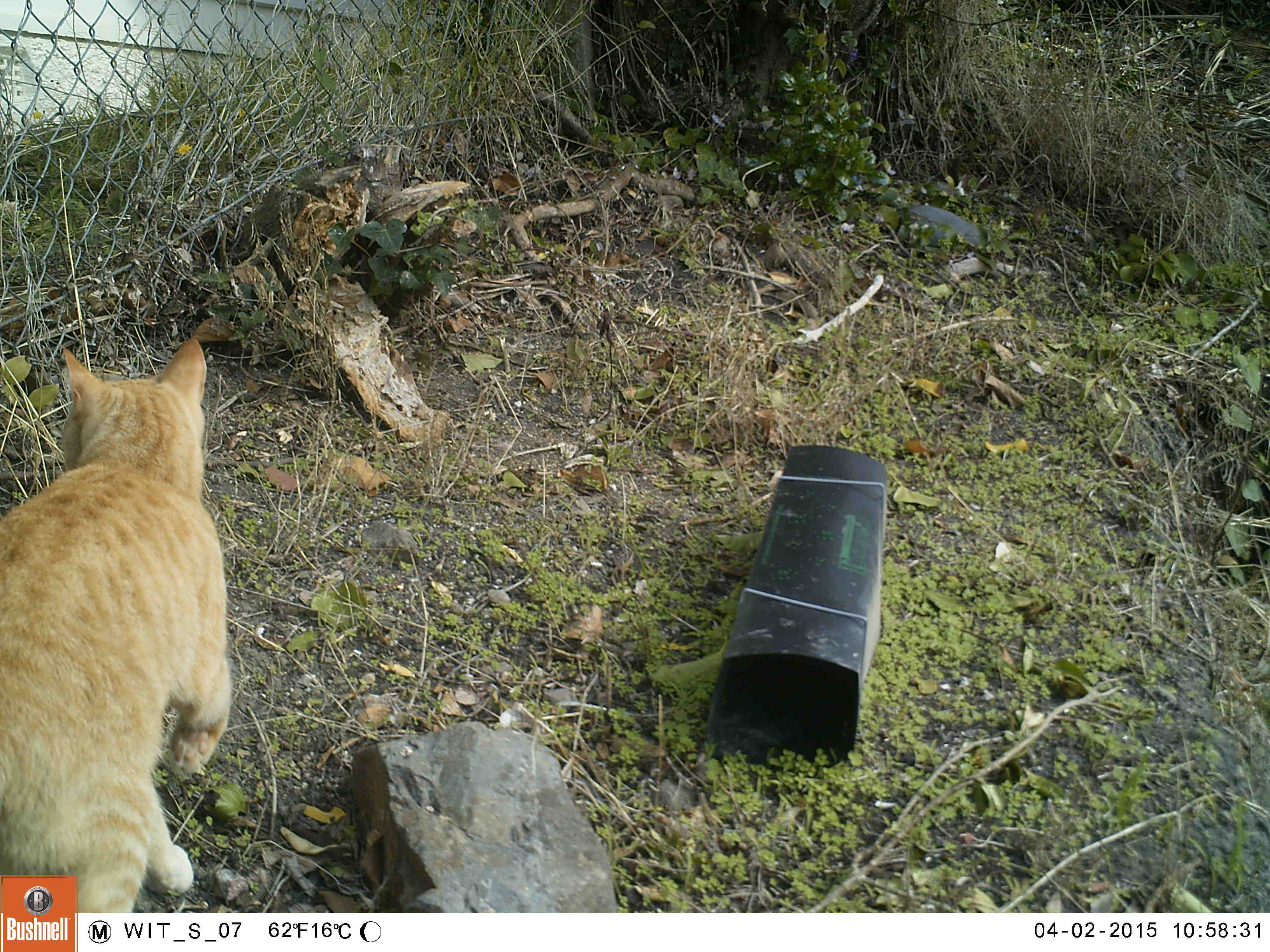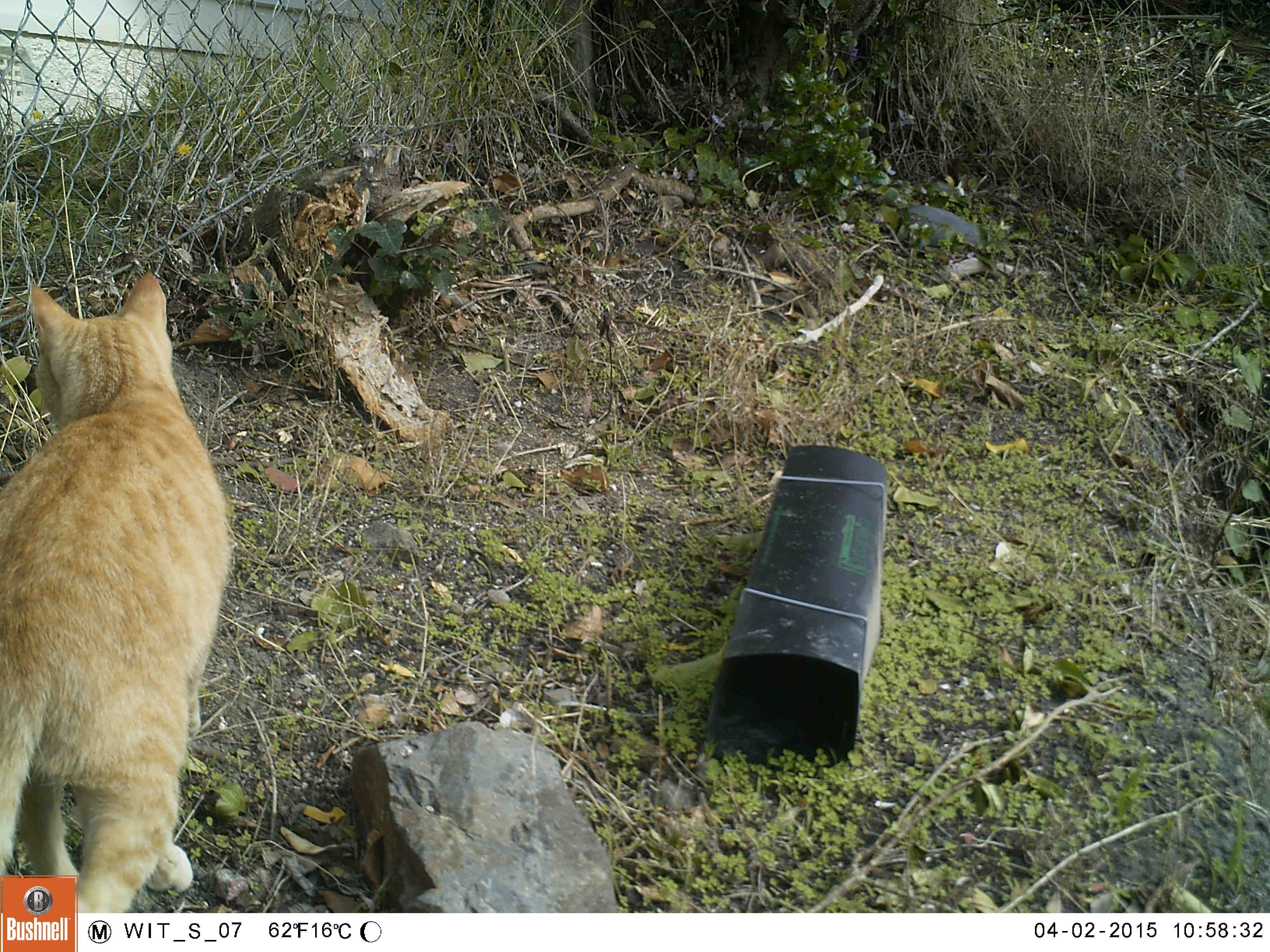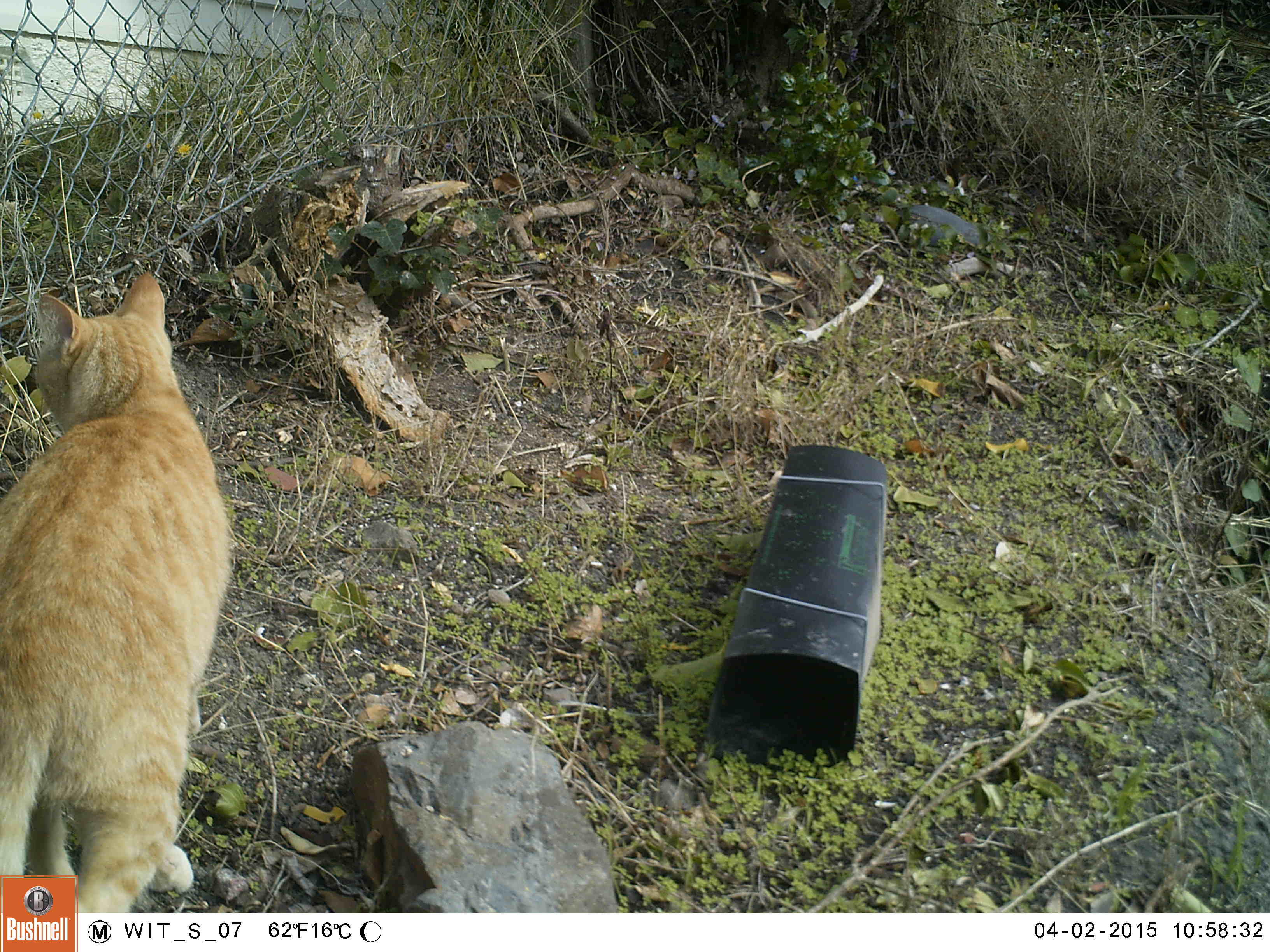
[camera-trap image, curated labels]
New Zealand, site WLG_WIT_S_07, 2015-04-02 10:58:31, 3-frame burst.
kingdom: Animalia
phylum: Chordata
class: Mammalia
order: Carnivora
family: Felidae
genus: Felis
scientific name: Felis catus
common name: domestic cat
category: cat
Cat (domestic cat) (Felis catus).